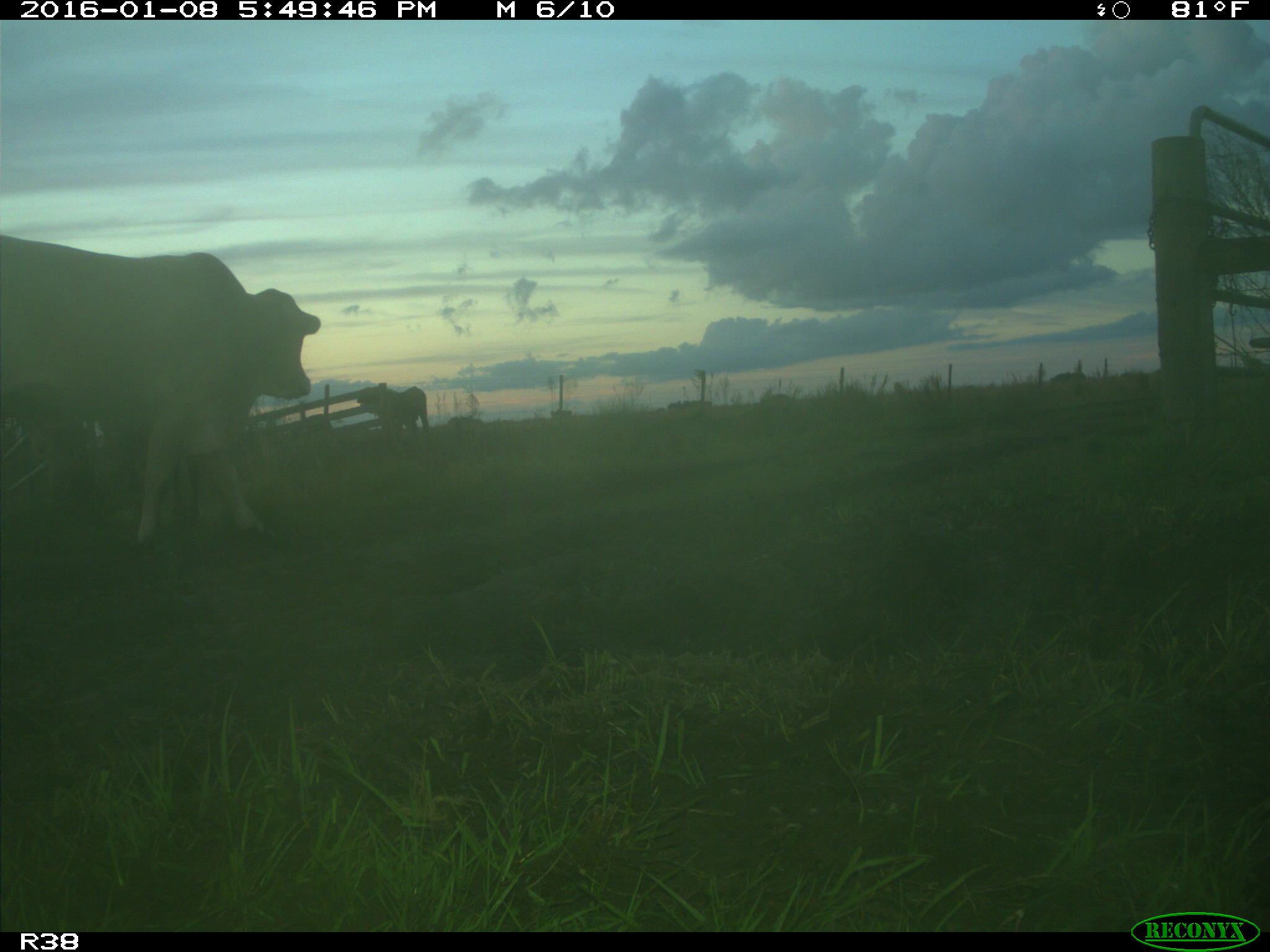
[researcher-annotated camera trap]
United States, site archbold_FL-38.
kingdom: Animalia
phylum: Chordata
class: Mammalia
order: Artiodactyla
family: Bovidae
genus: Bos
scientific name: Bos taurus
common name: domestic cow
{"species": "Bos taurus (domestic cow)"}